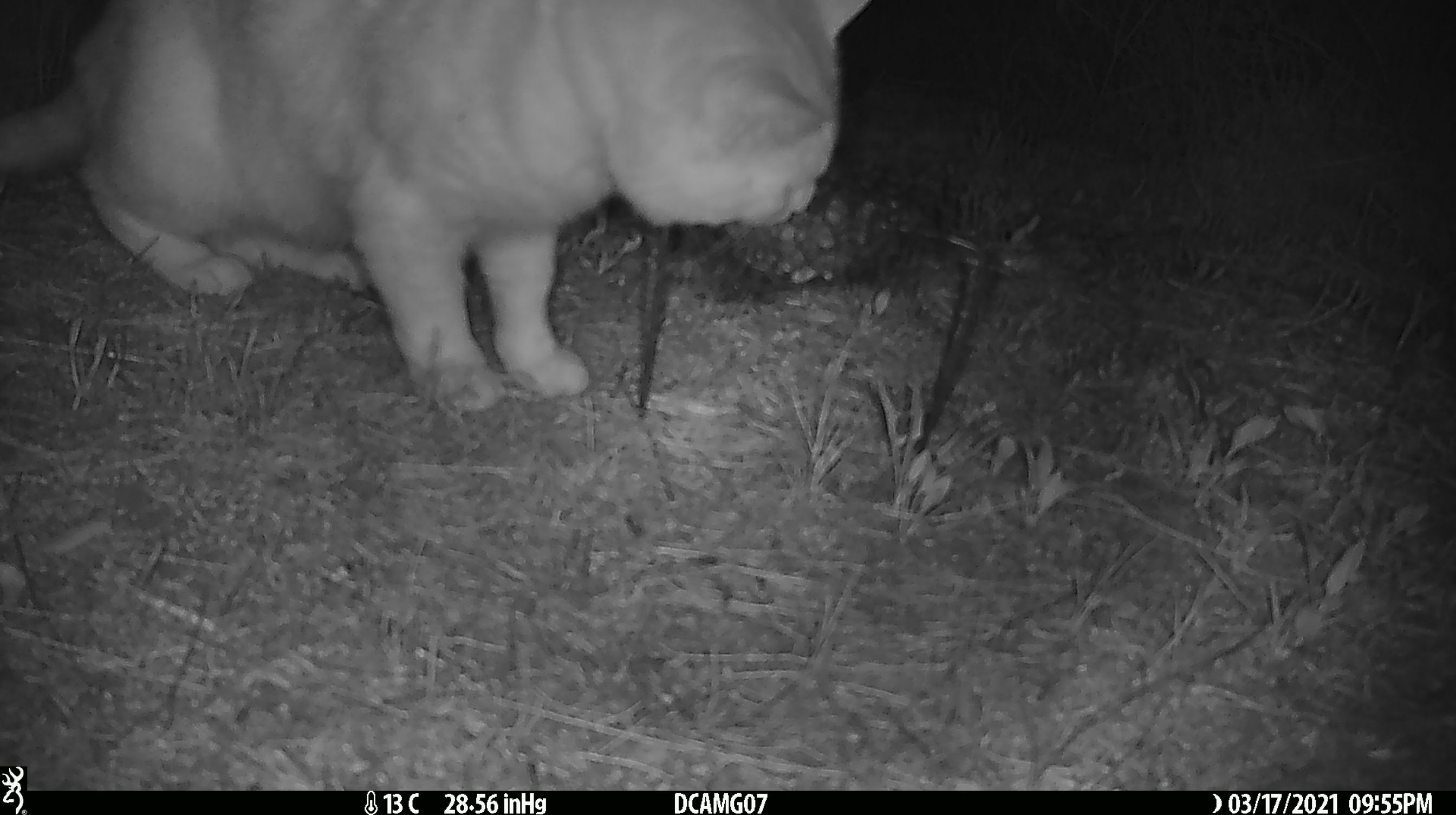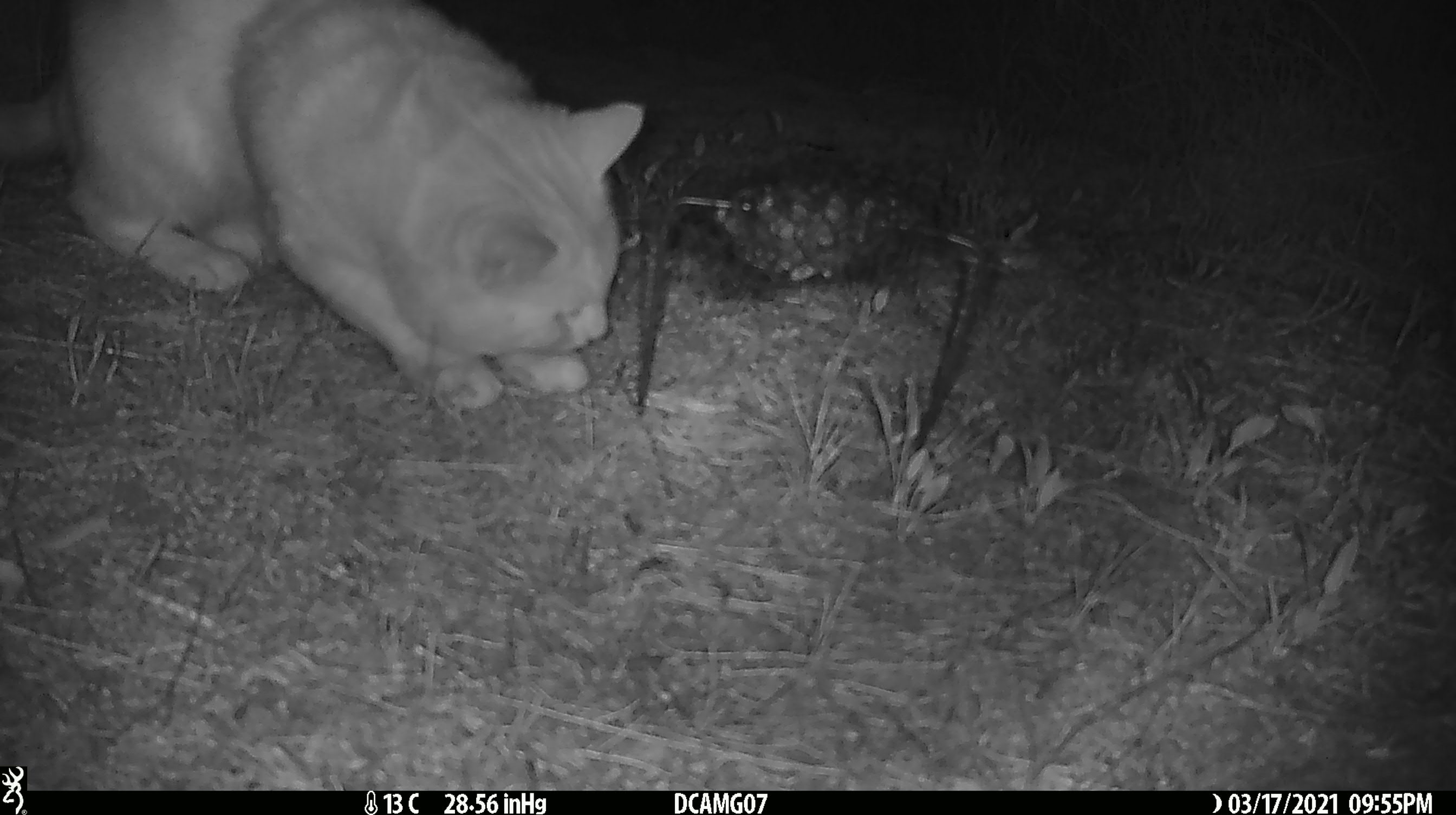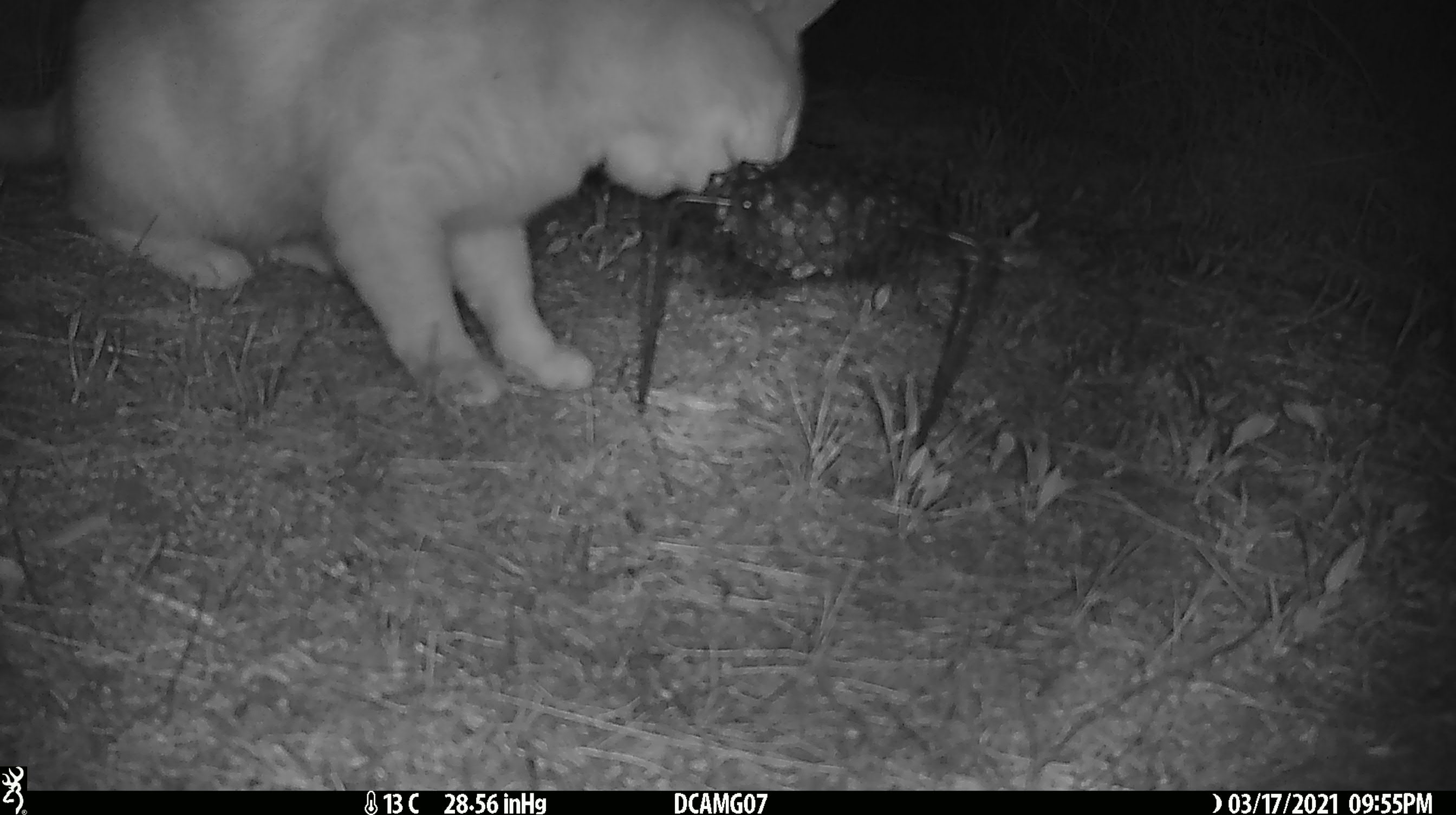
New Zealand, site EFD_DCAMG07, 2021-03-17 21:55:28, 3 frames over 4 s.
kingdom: Animalia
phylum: Chordata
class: Mammalia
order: Carnivora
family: Felidae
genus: Felis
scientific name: Felis catus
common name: domestic cat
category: cat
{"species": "cat (domestic cat) (Felis catus)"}